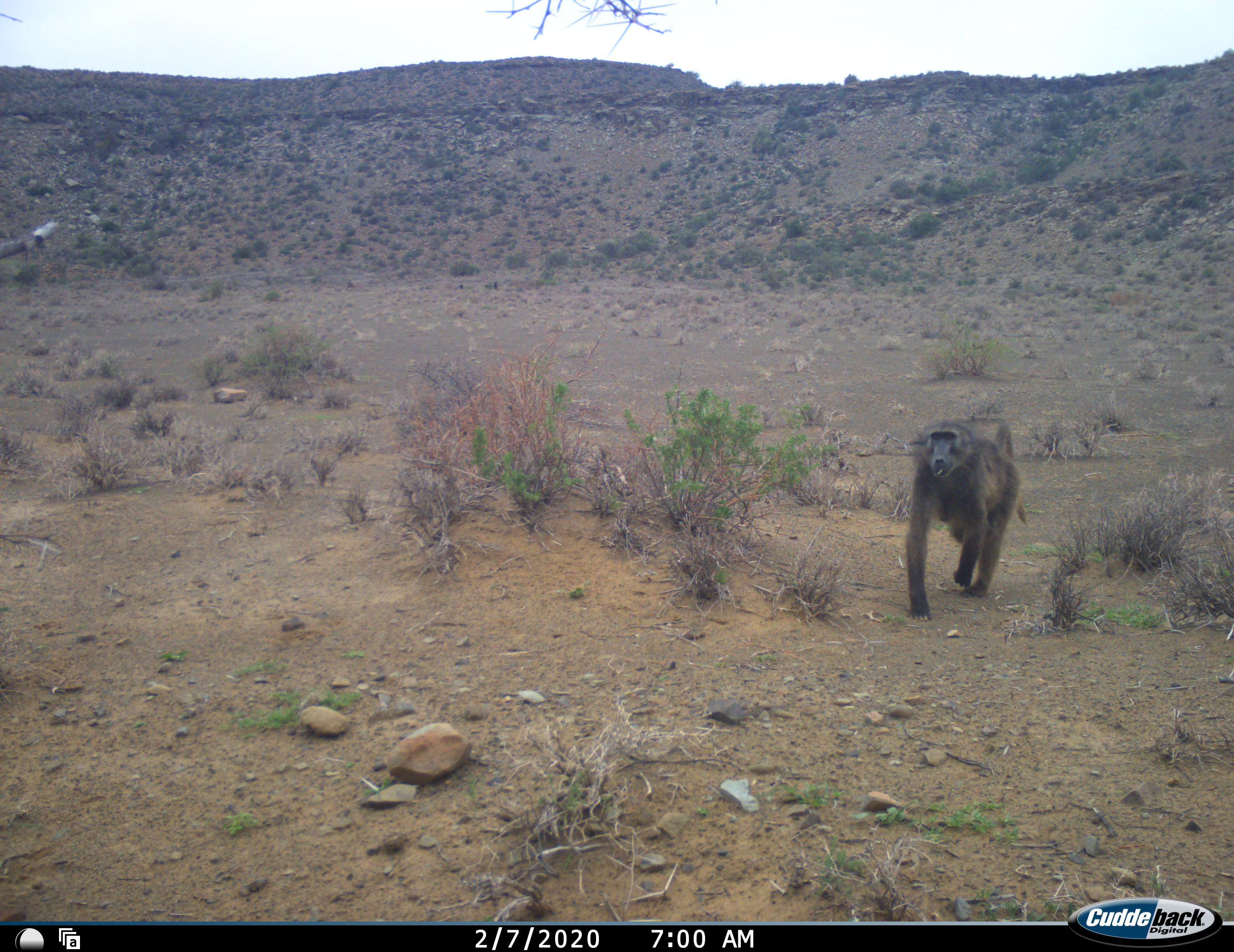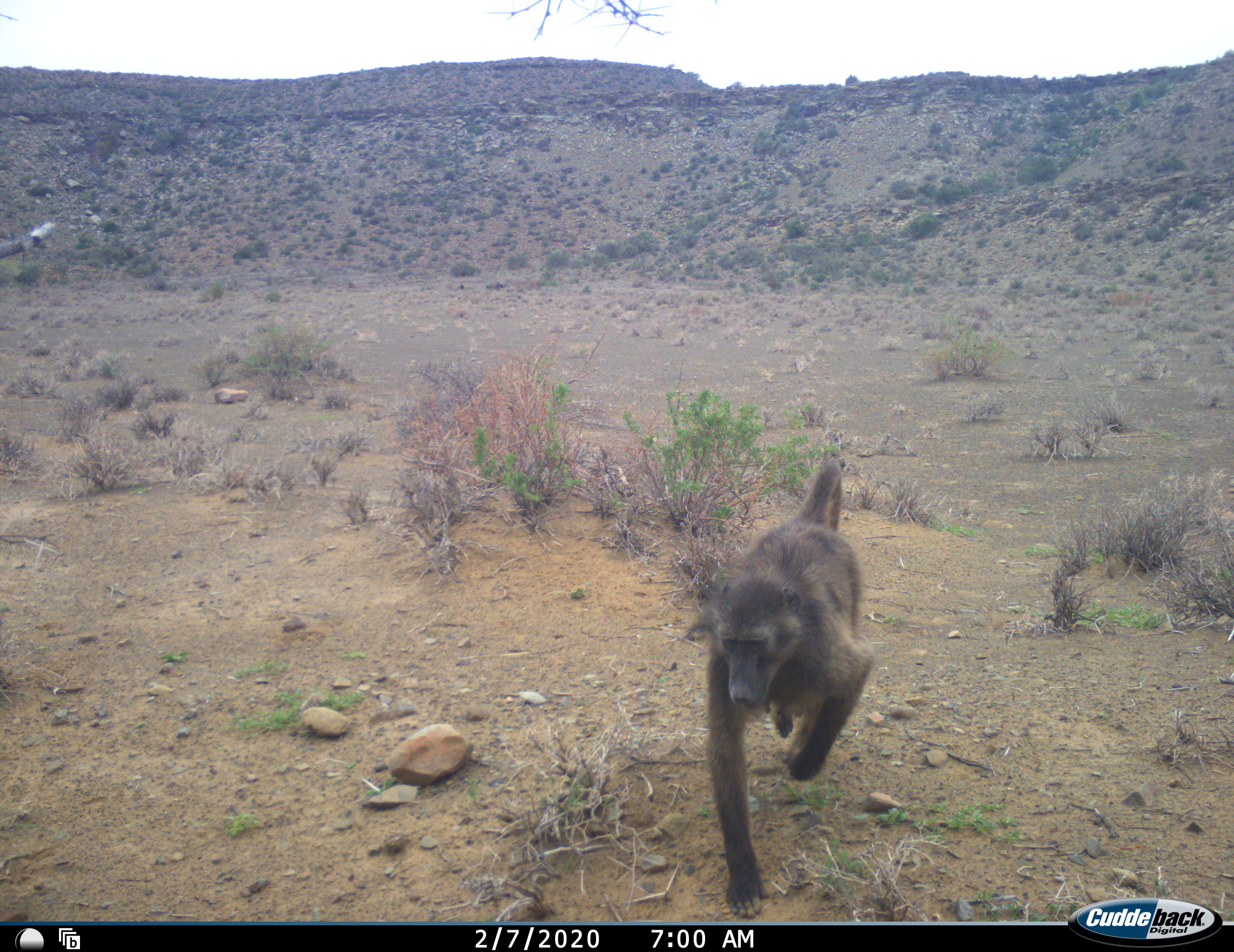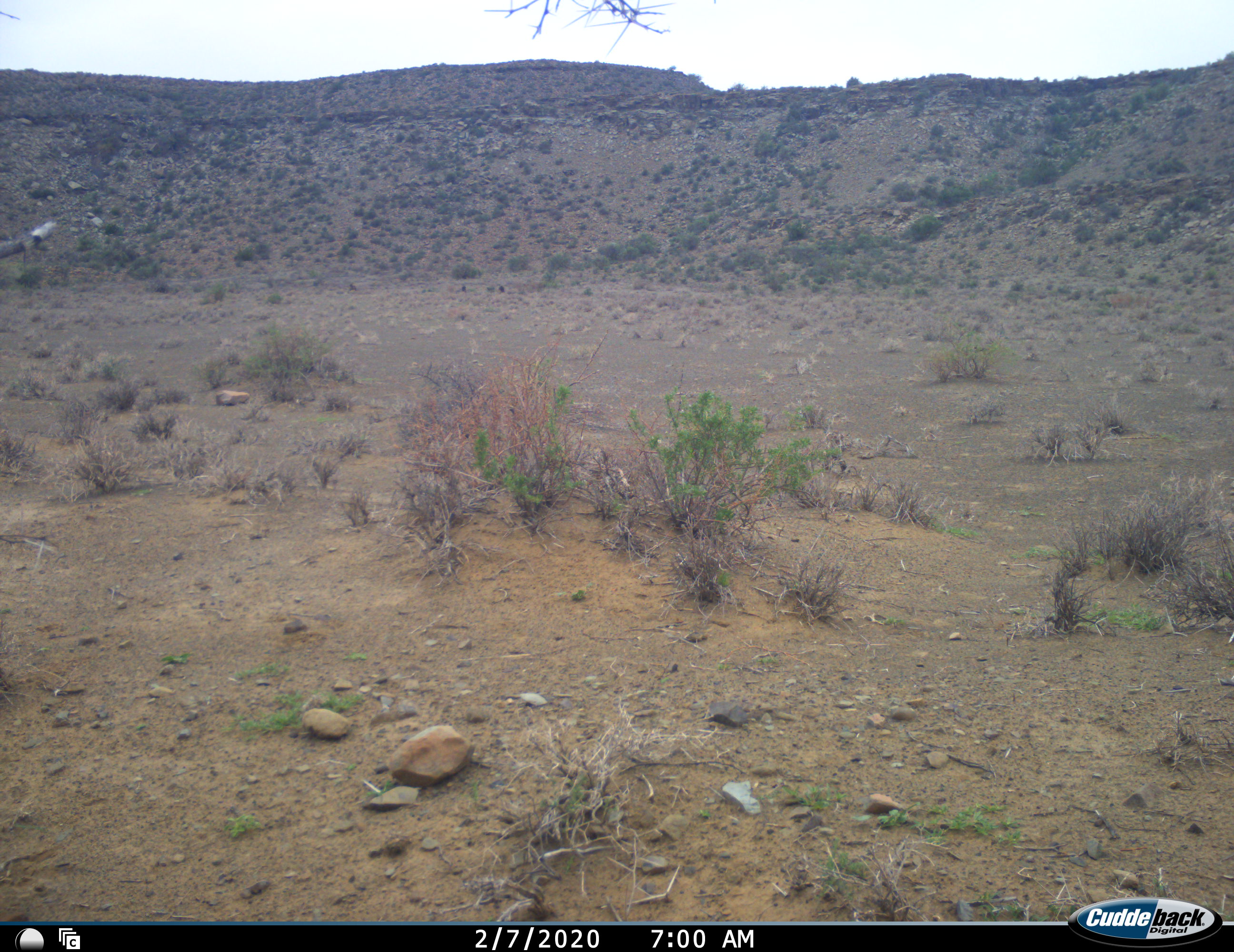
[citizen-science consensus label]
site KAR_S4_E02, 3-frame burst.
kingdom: Animalia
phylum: Chordata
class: Mammalia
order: Primates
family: Cercopithecidae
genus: Papio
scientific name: Papio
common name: baboon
Baboon (Papio), count 1. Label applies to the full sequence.